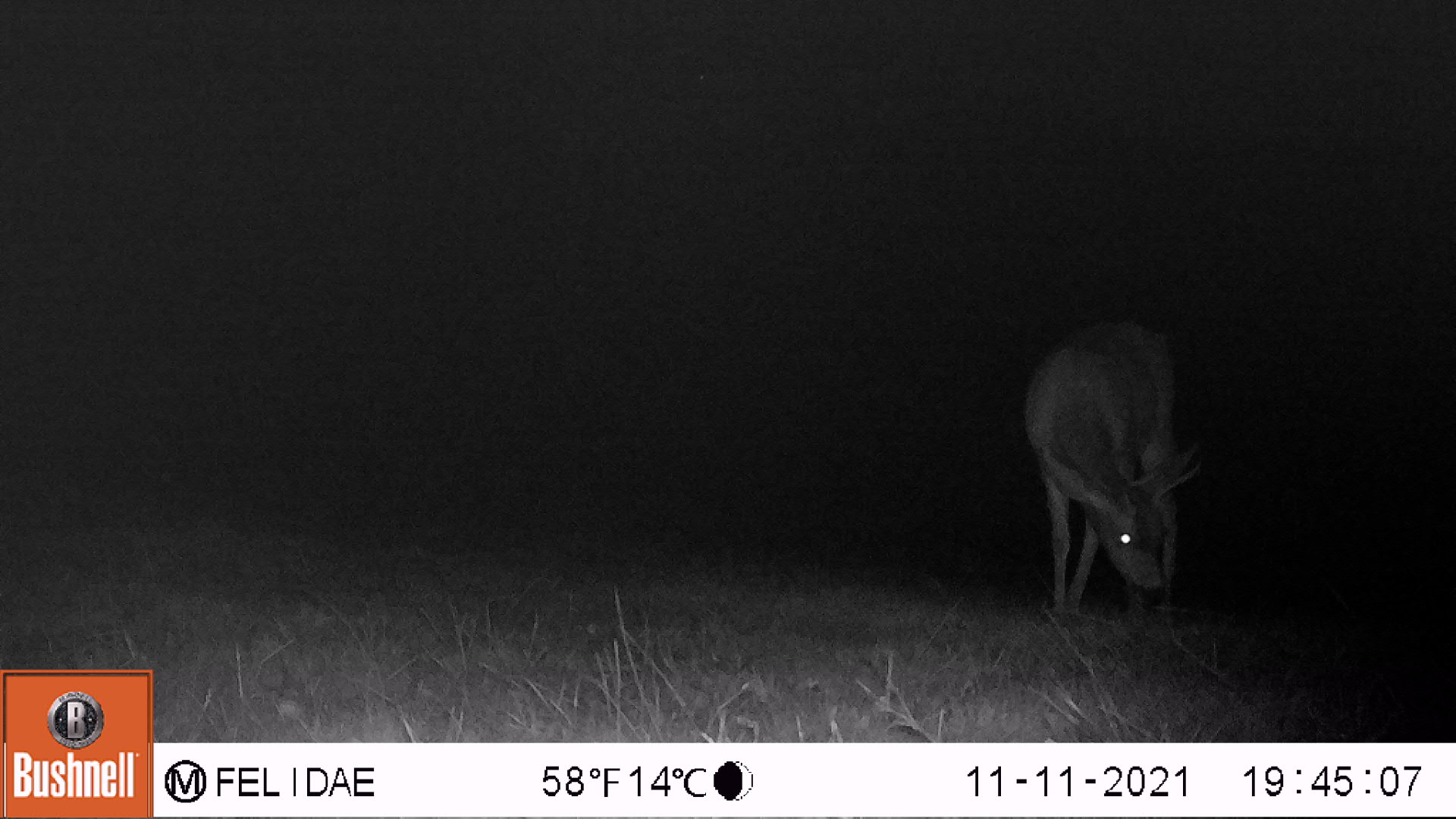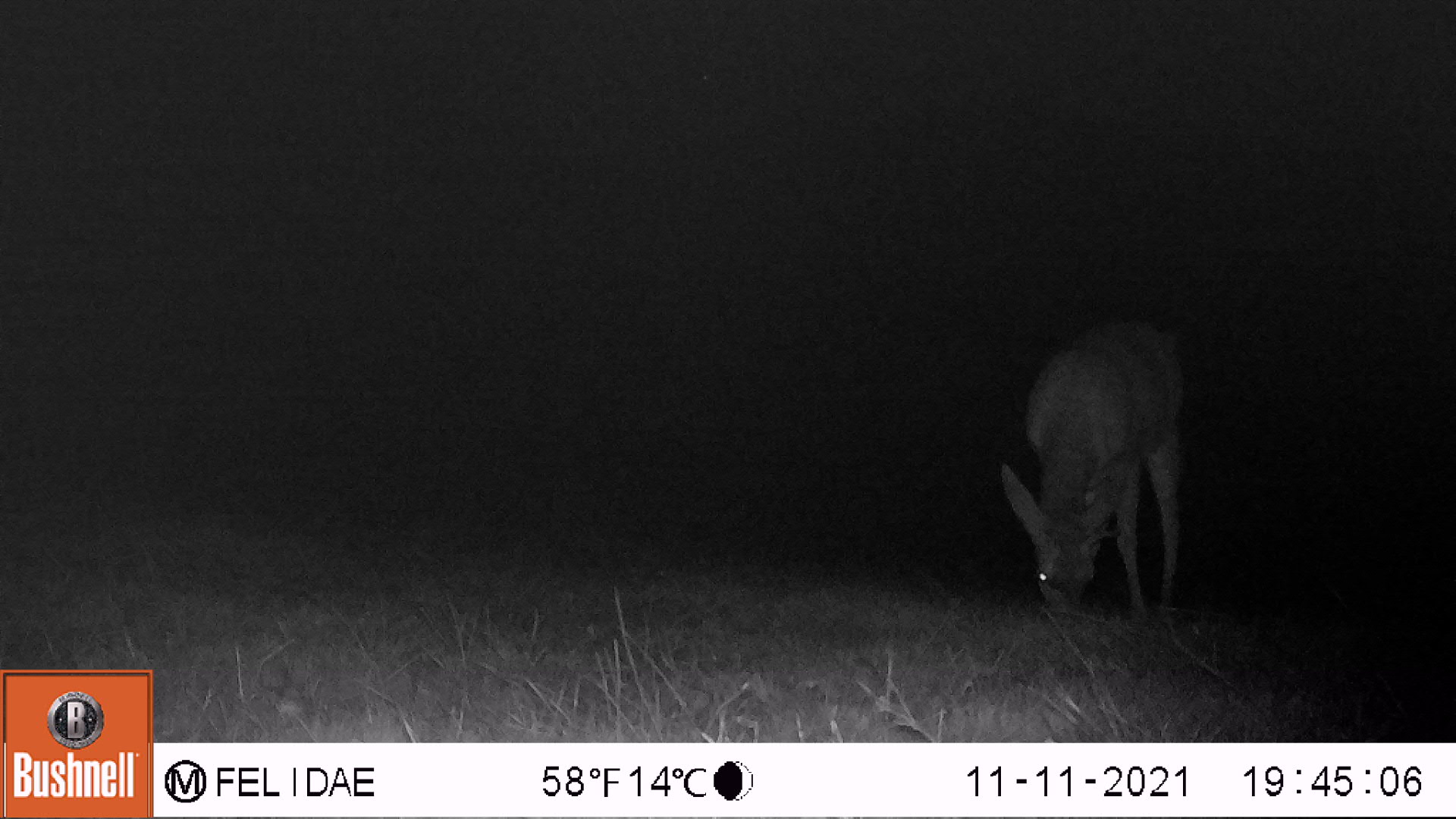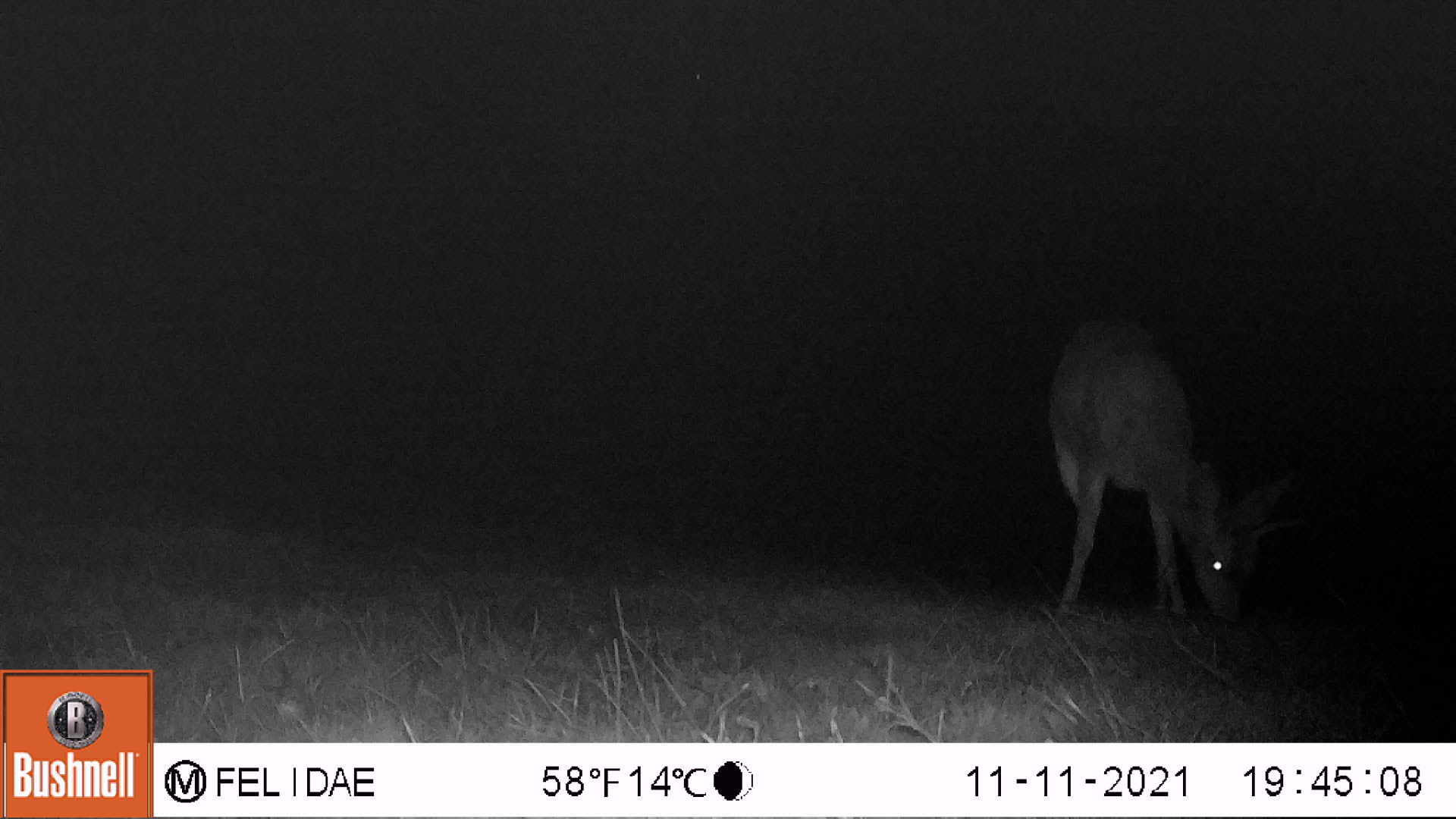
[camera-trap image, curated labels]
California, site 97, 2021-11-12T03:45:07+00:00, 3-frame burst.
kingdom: Animalia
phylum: Chordata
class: Mammalia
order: Artiodactyla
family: Cervidae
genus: Odocoileus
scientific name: Odocoileus hemionus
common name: mule deer